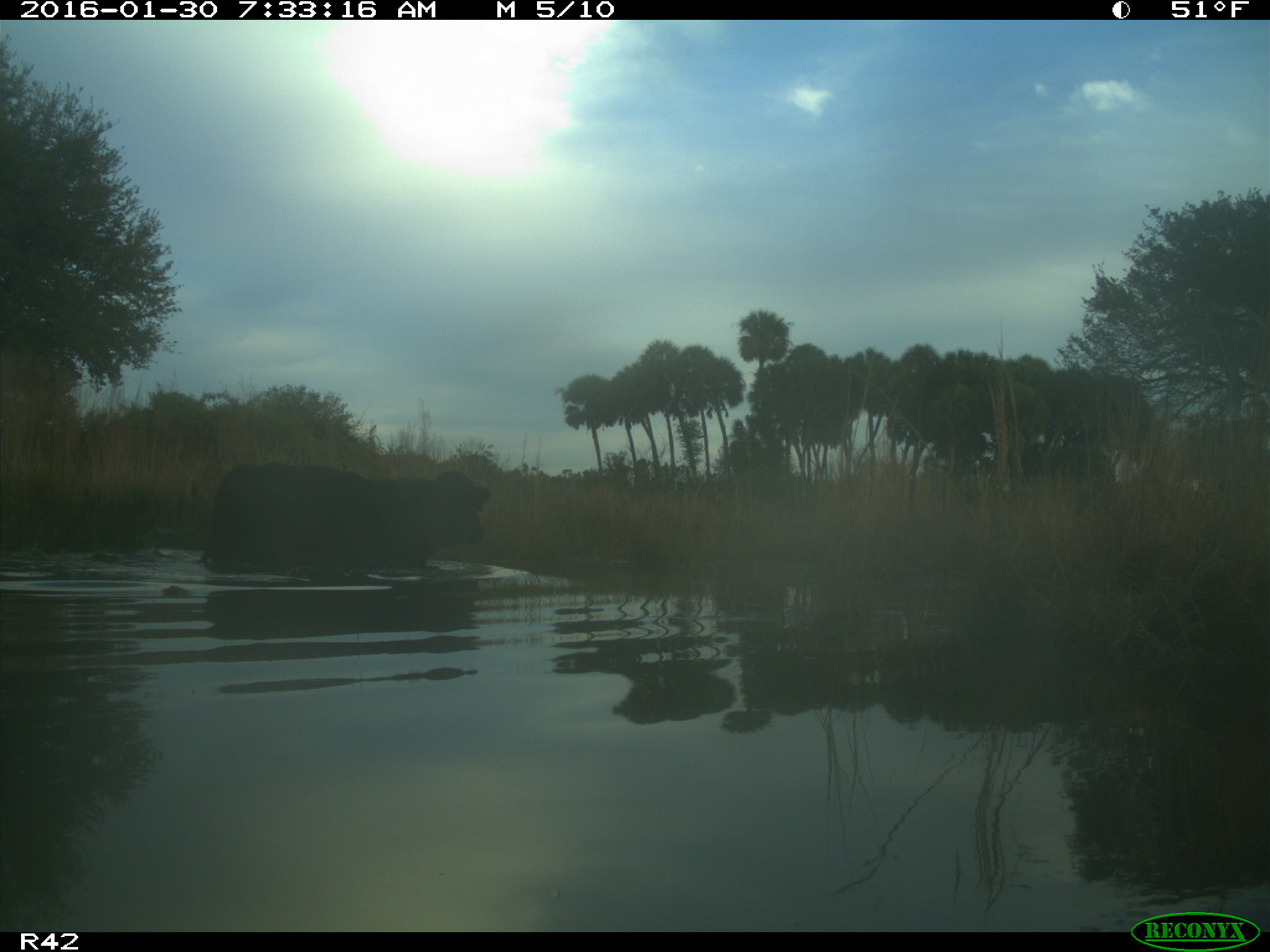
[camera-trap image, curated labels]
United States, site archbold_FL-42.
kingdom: Animalia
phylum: Chordata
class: Mammalia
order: Artiodactyla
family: Bovidae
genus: Bos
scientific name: Bos taurus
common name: domestic cow